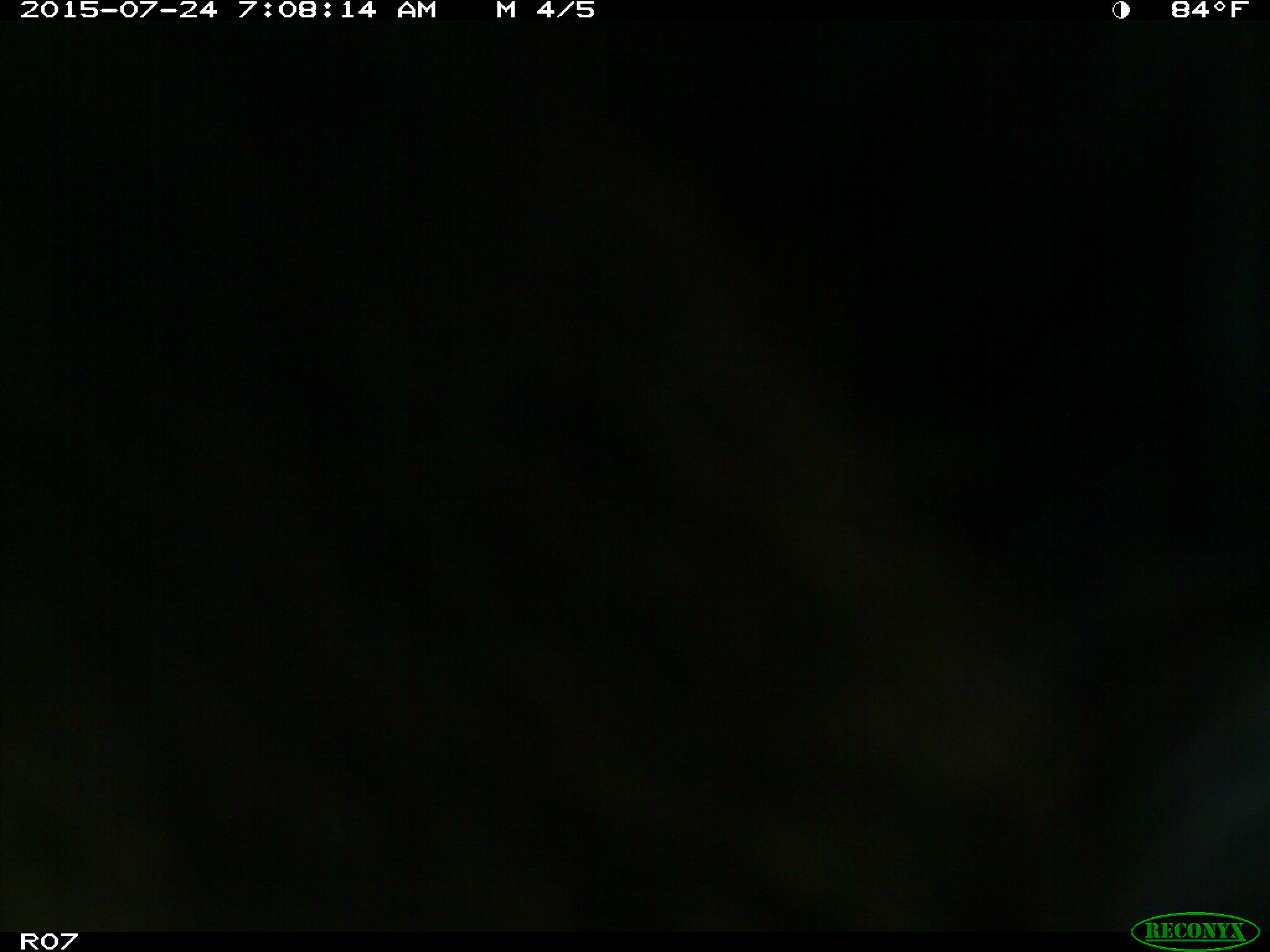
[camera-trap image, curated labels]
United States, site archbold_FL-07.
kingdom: Animalia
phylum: Chordata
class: Mammalia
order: Artiodactyla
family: Bovidae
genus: Bos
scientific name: Bos taurus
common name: domestic cow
Bos taurus (domestic cow).